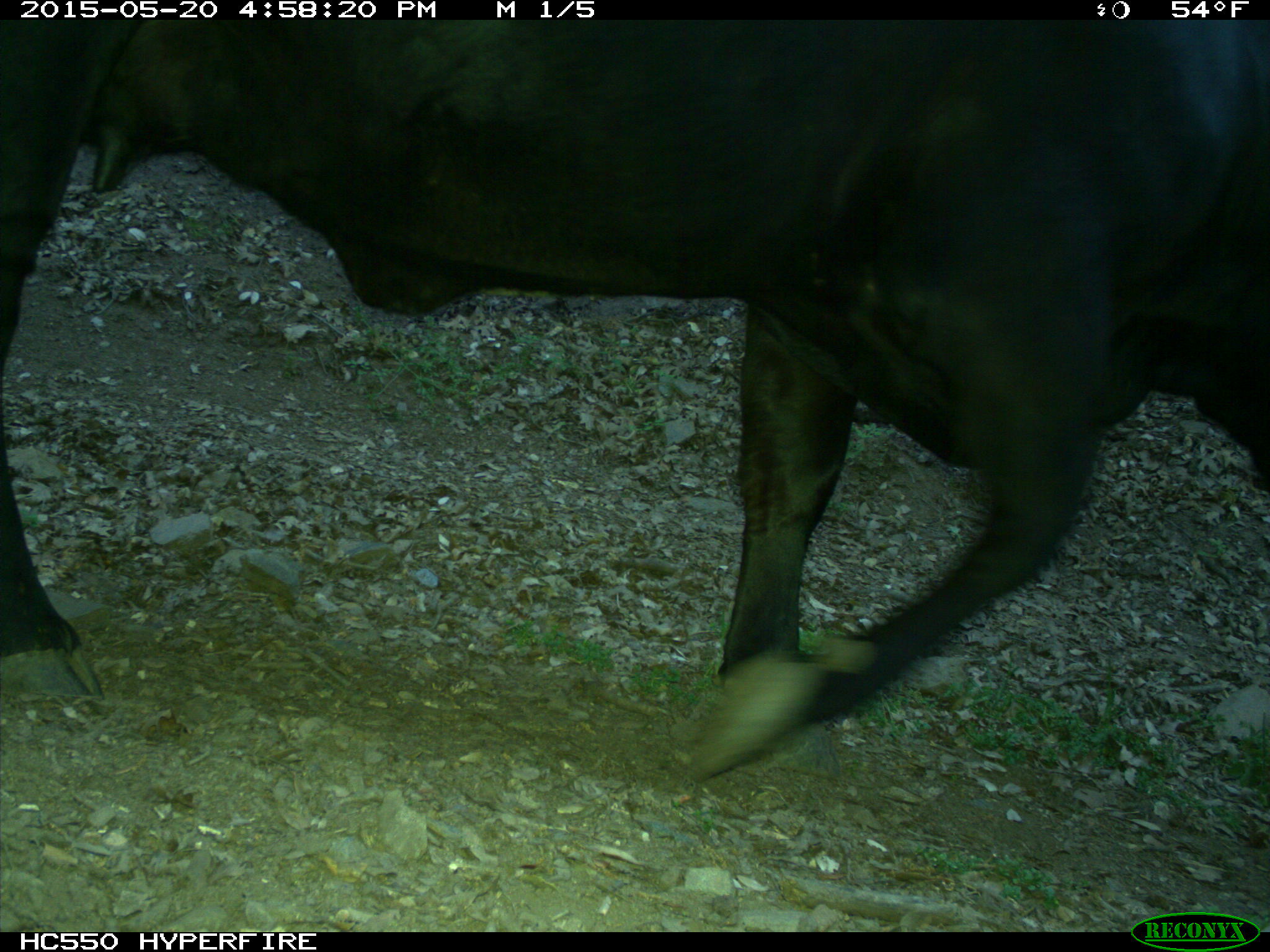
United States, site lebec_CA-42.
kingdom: Animalia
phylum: Chordata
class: Mammalia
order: Artiodactyla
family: Bovidae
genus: Bos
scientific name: Bos taurus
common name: domestic cow